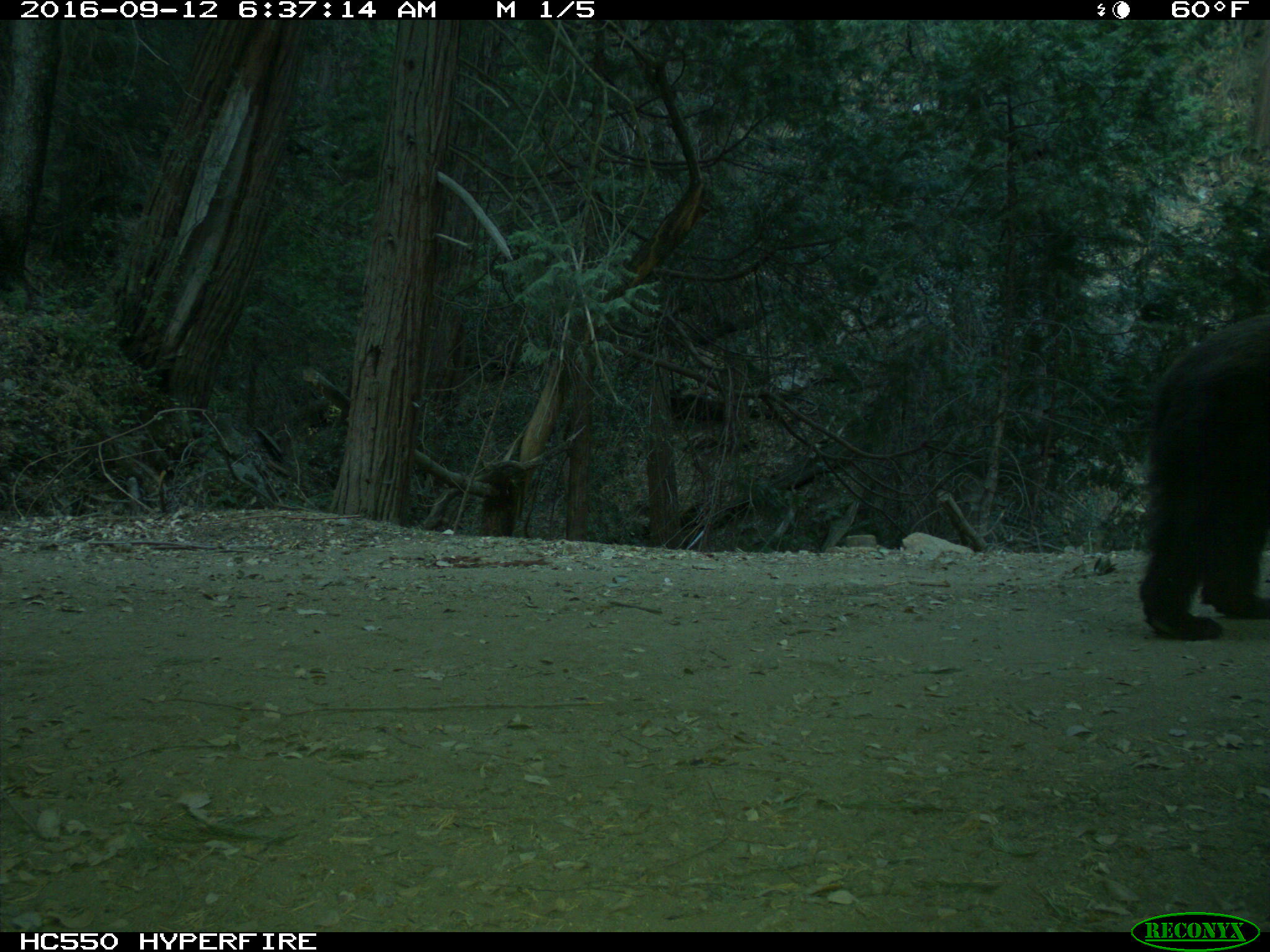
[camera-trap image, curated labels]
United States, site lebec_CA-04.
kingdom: Animalia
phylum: Chordata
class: Mammalia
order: Carnivora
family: Ursidae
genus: Ursus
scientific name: Ursus americanus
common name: american black bear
Ursus americanus (american black bear).